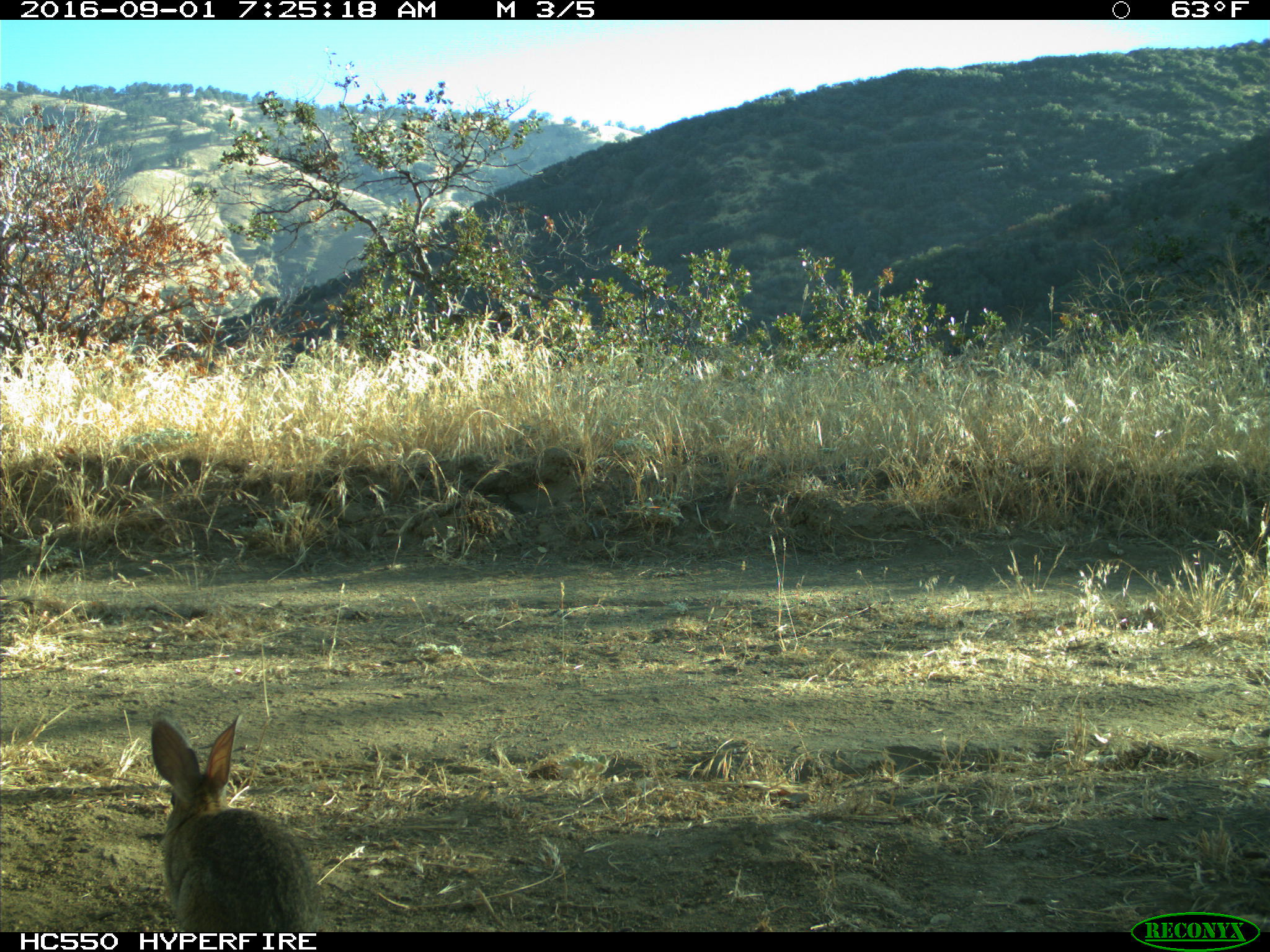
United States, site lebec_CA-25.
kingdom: Animalia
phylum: Chordata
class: Mammalia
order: Lagomorpha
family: Leporidae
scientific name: Leporidae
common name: rabbits and hares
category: unidentified rabbit